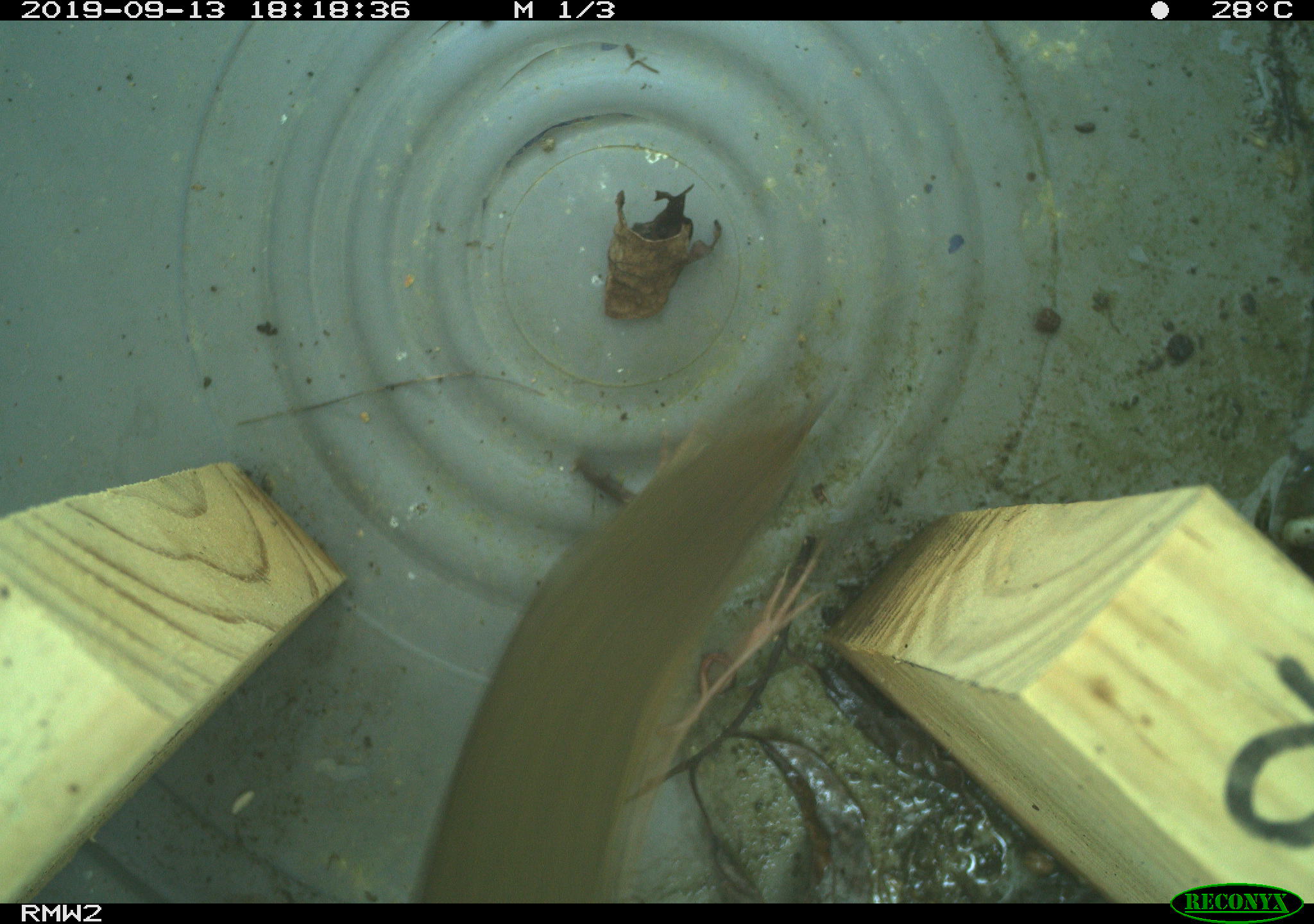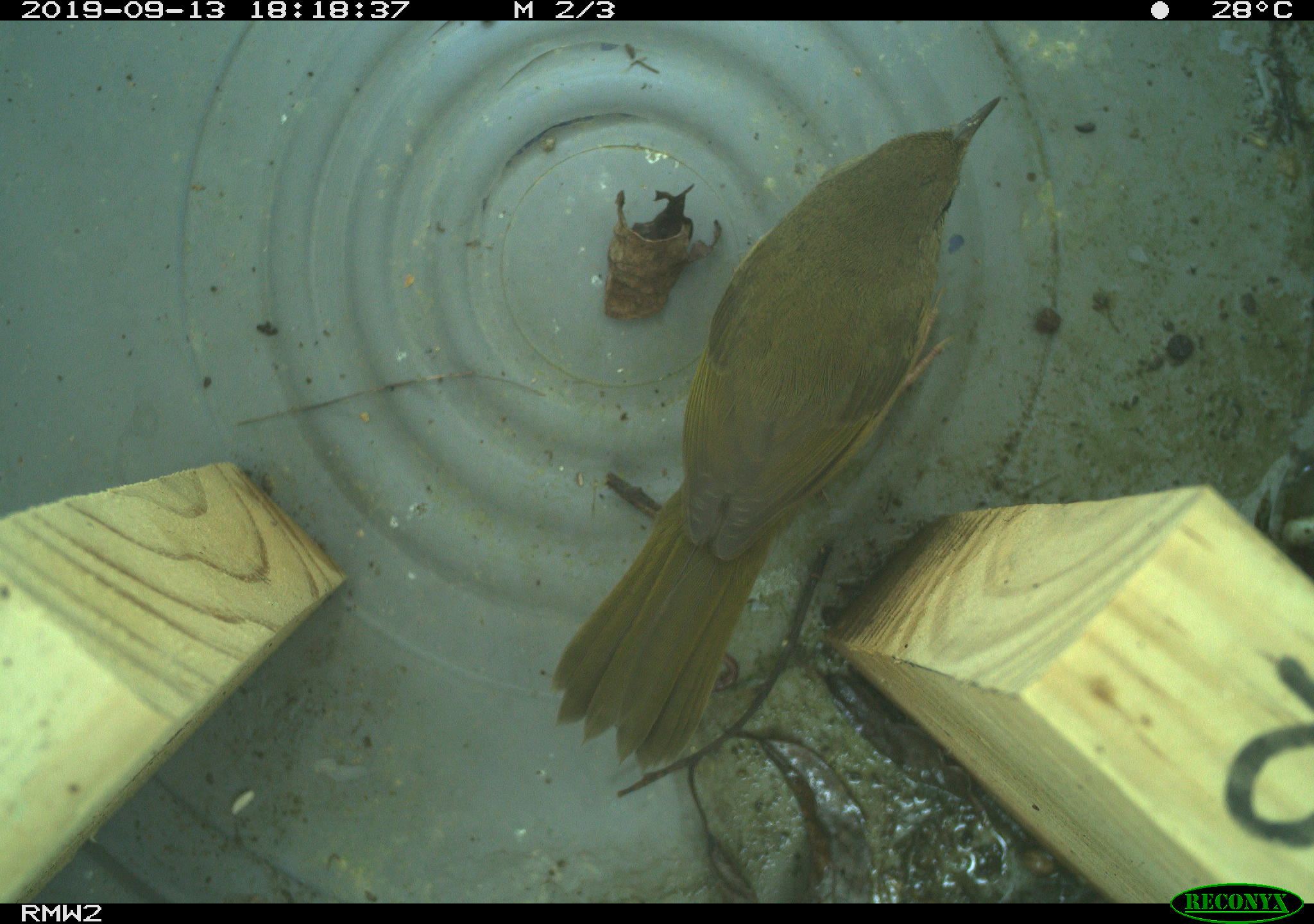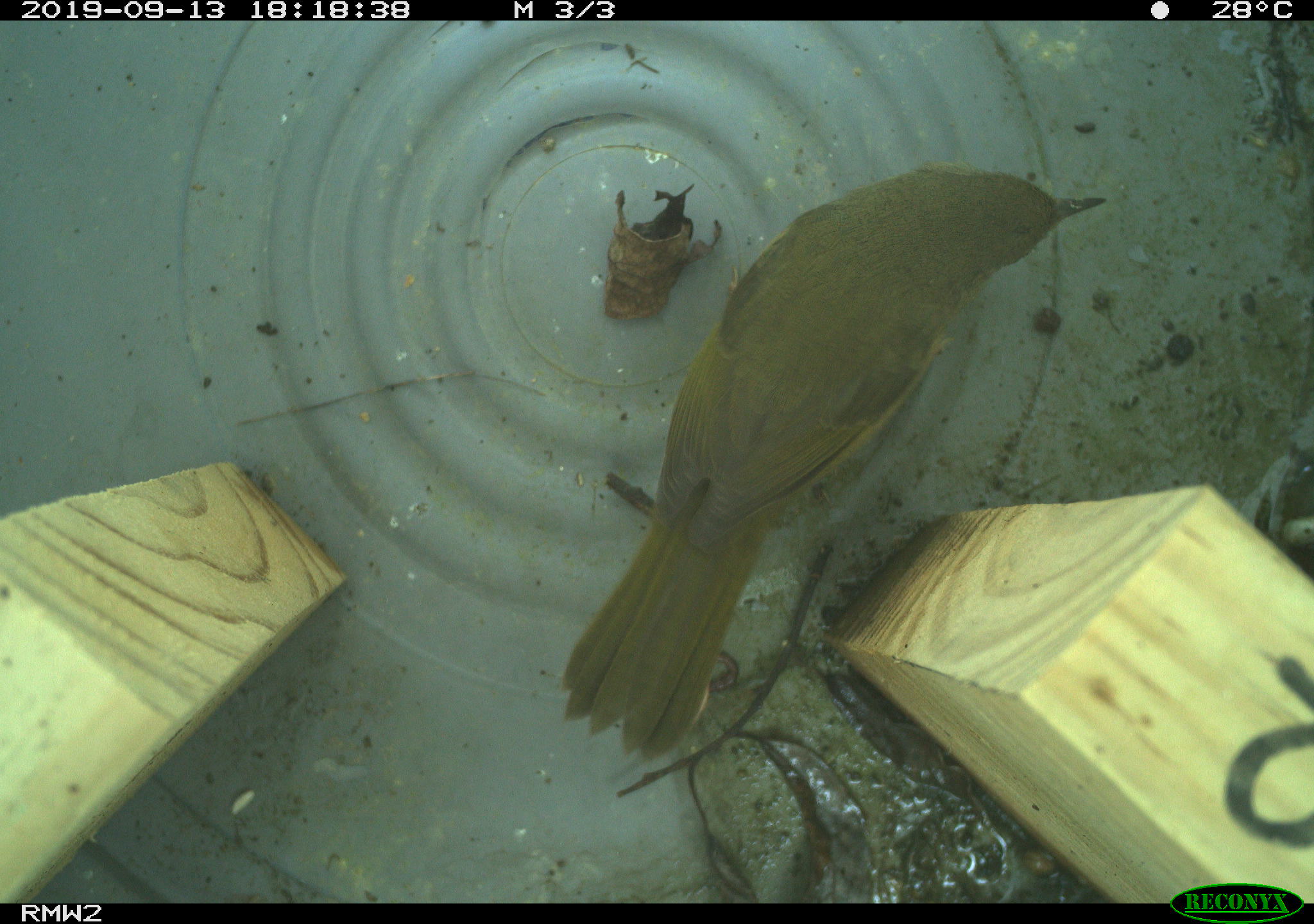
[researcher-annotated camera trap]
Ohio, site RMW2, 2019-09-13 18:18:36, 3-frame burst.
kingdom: Animalia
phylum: Chordata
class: Aves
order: Passeriformes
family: Parulidae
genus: Geothlypis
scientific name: Geothlypis trichas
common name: common yellowthroat